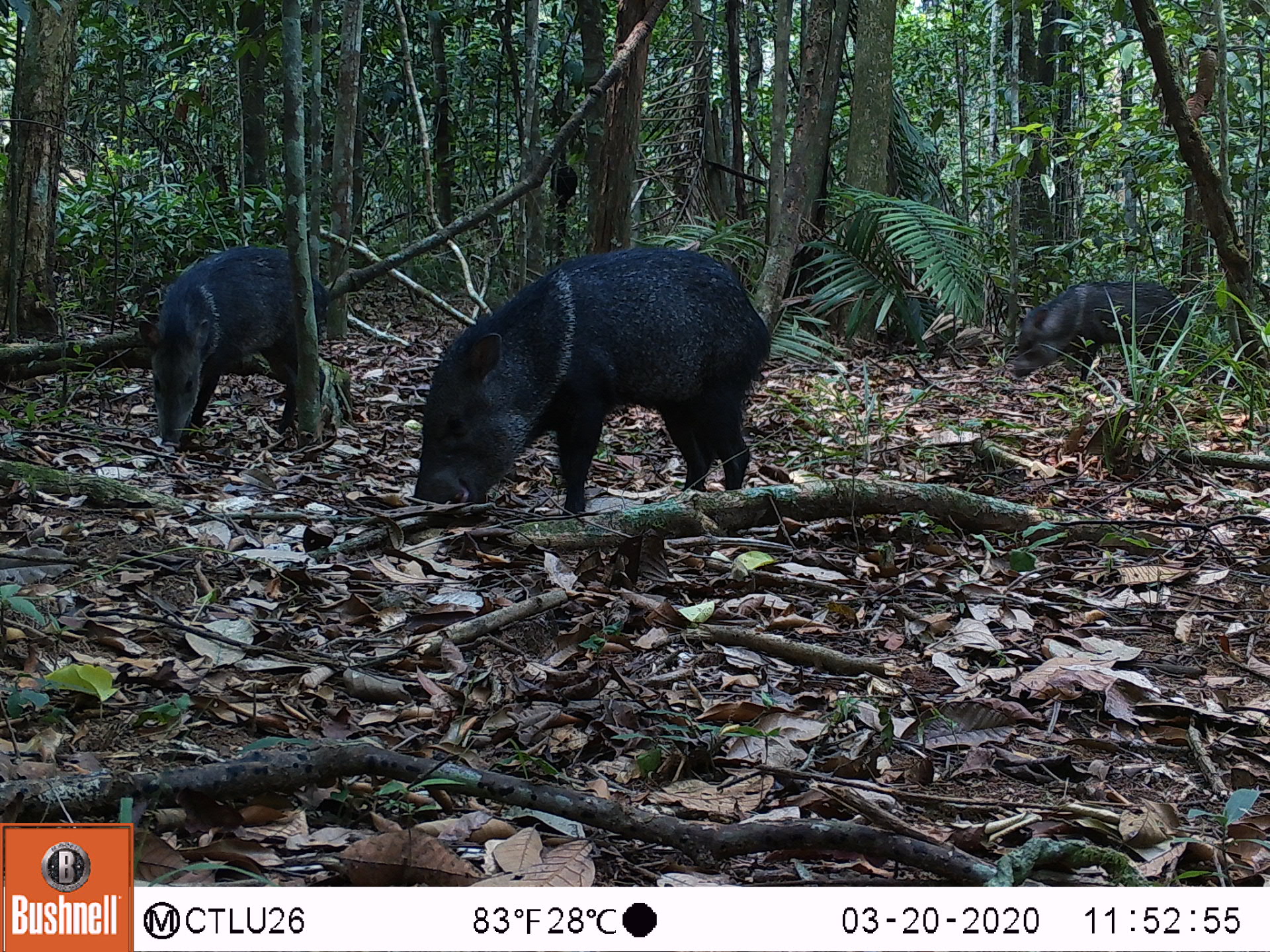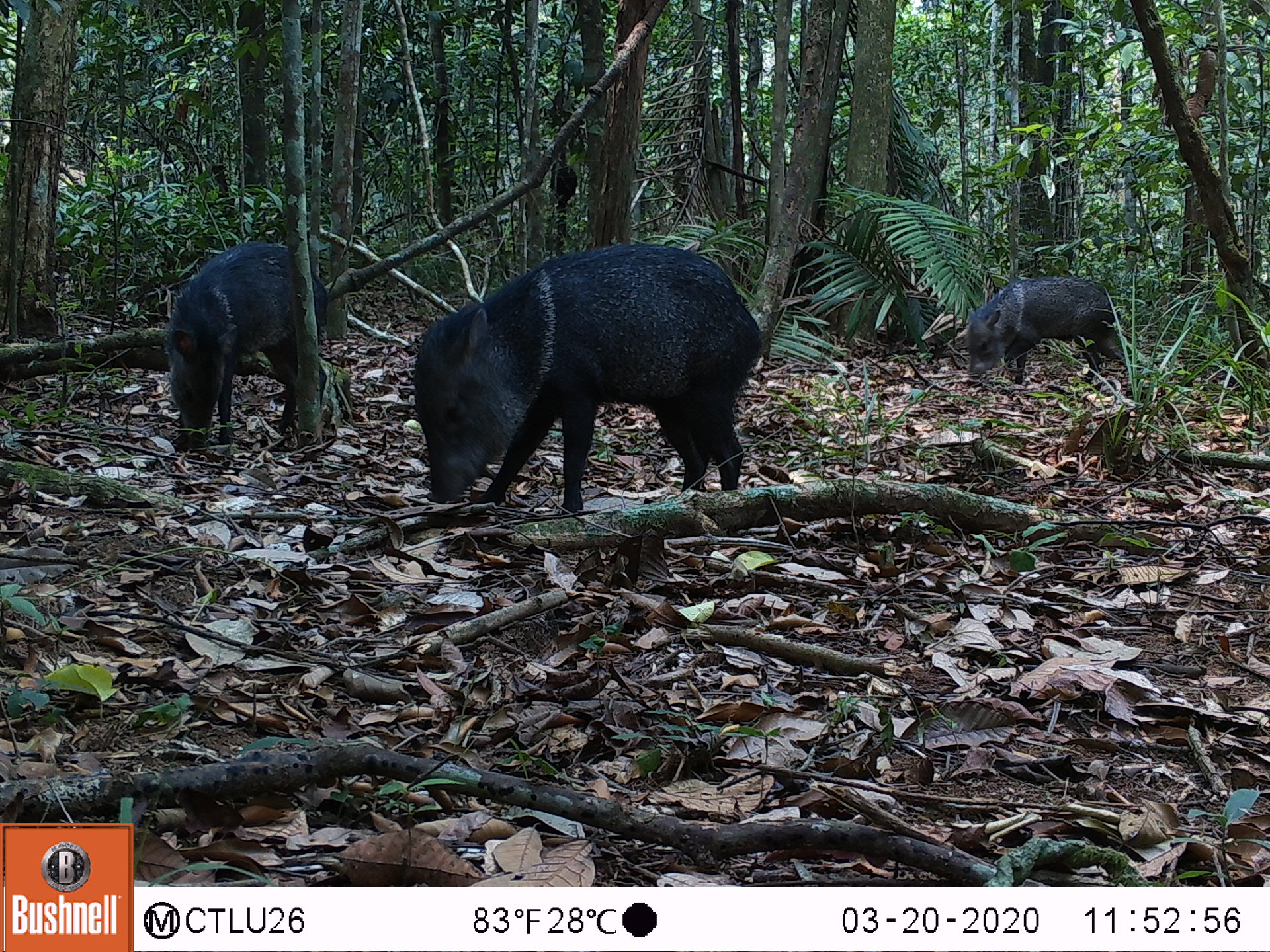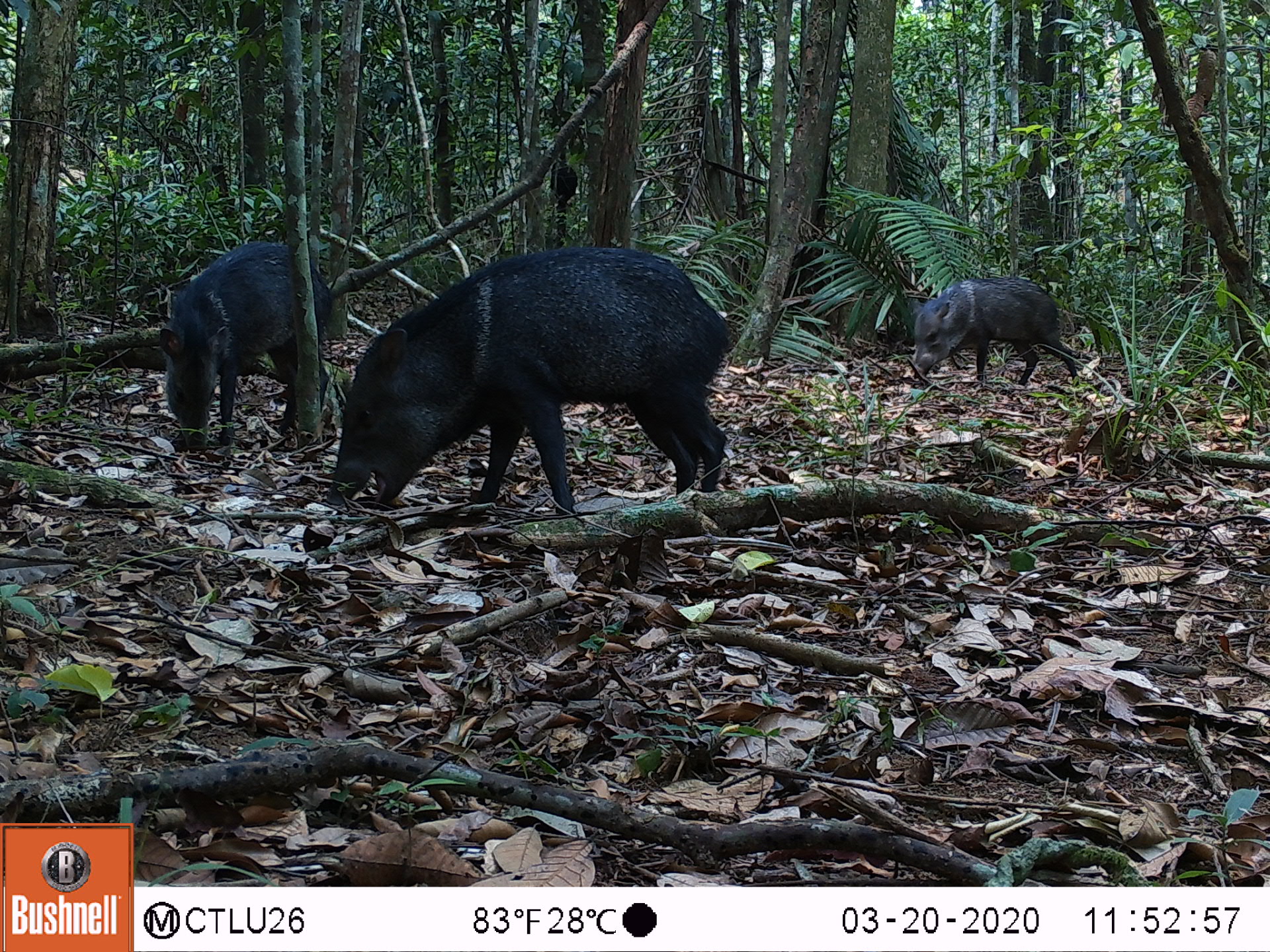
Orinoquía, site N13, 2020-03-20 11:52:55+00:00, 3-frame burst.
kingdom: Animalia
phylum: Chordata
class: Mammalia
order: Artiodactyla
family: Tayassuidae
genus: Pecari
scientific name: Pecari tajacu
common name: collared peccary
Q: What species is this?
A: Collared peccary (Pecari tajacu).